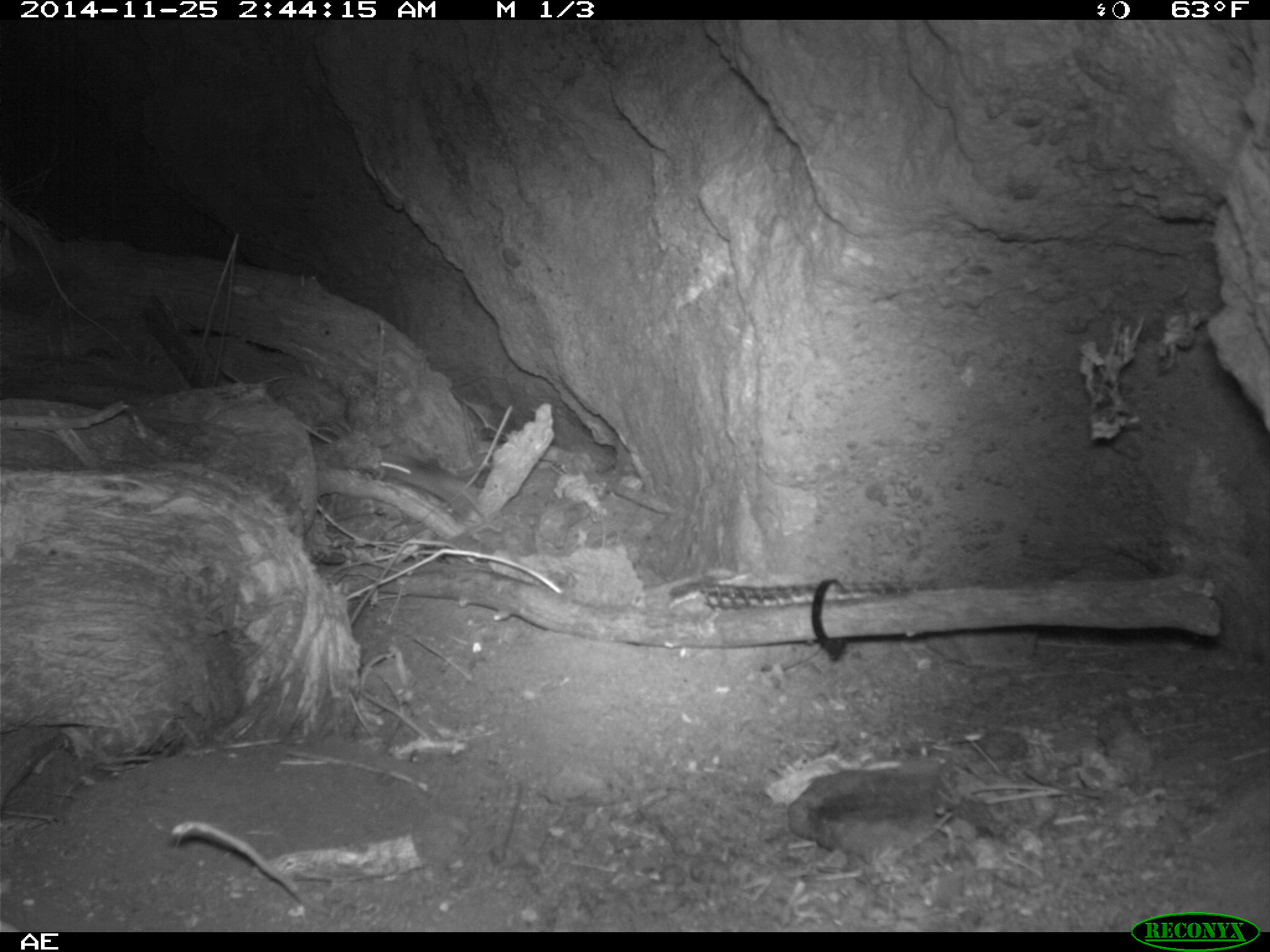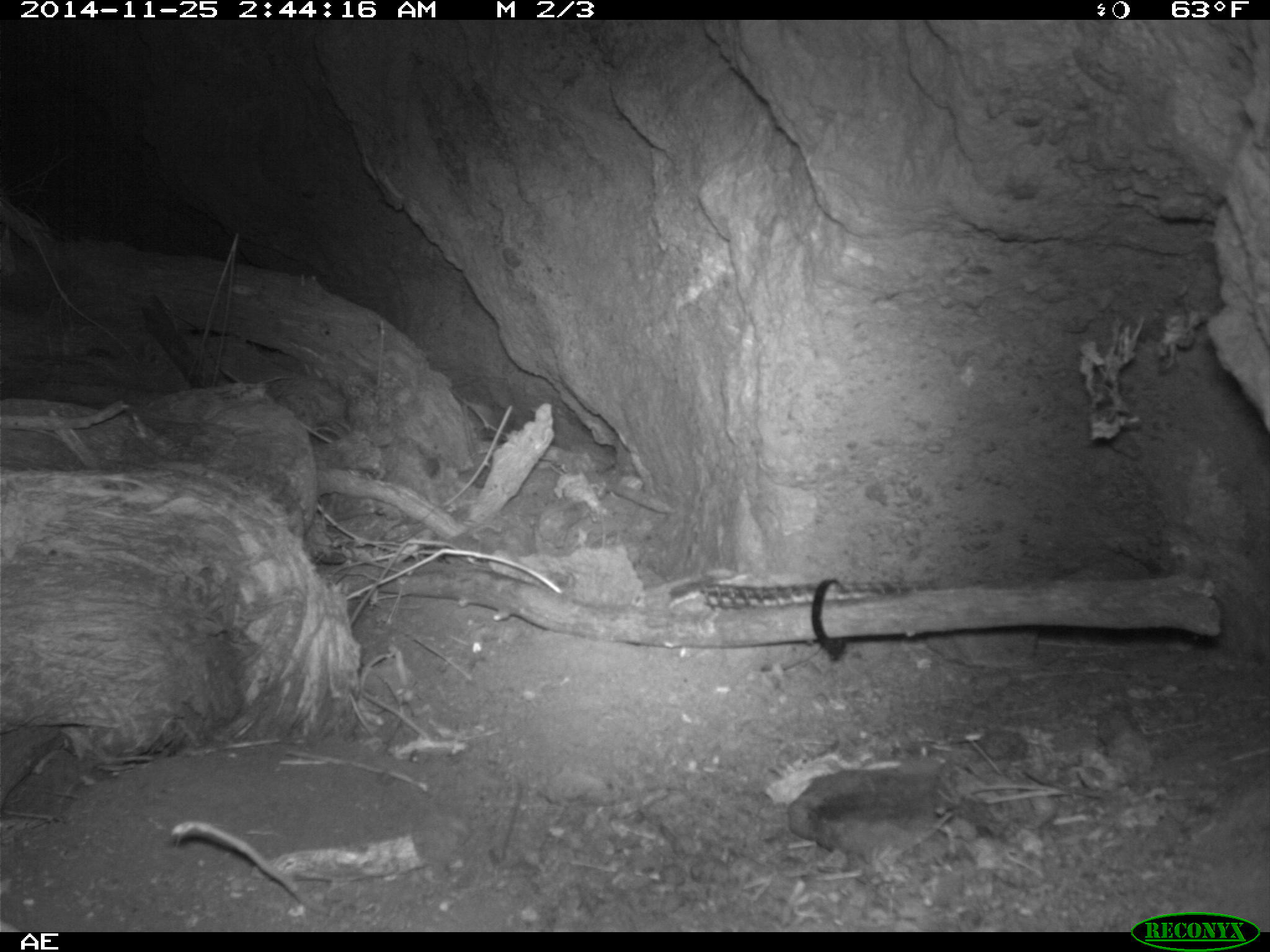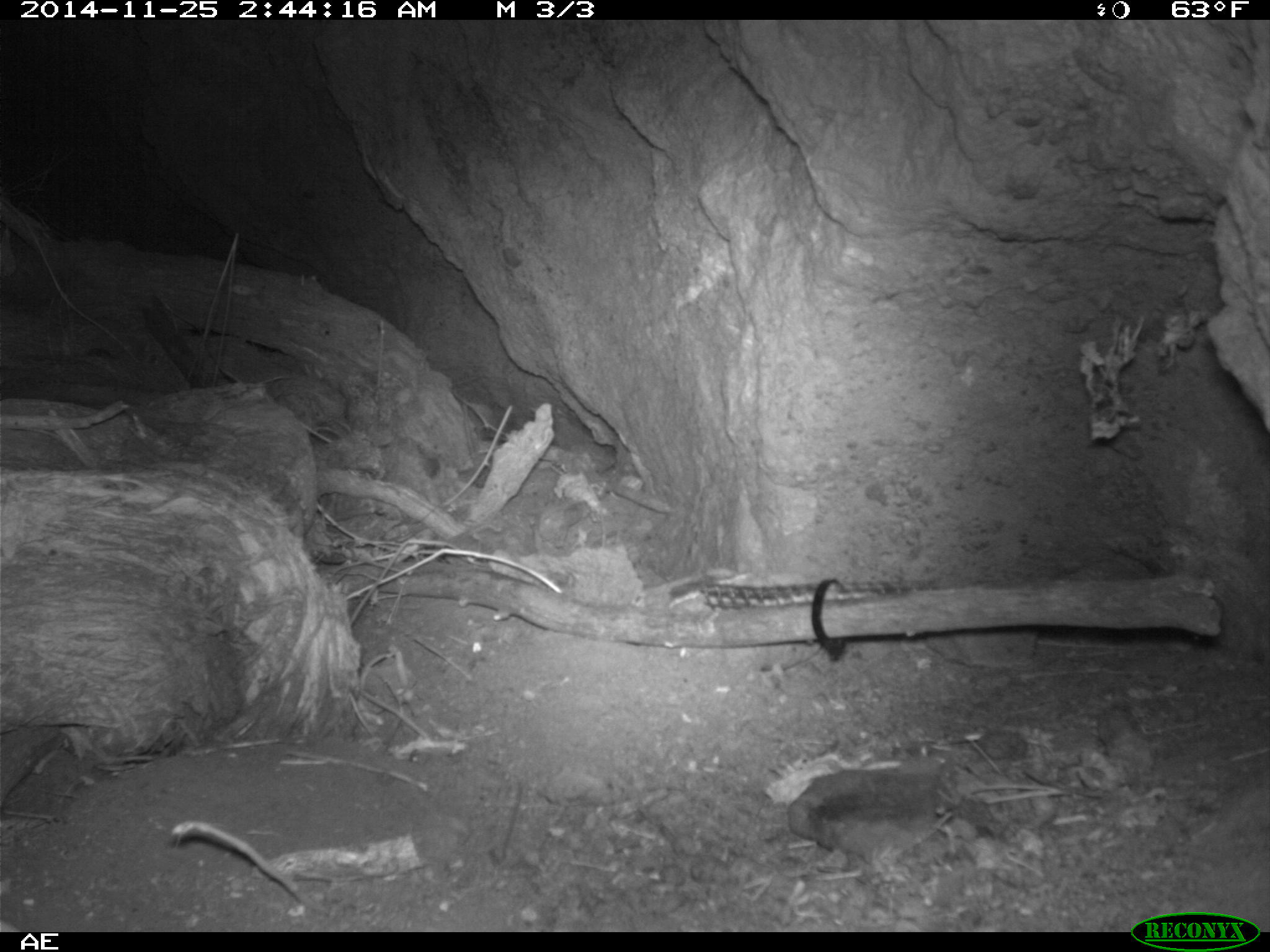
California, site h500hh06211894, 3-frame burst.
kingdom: Animalia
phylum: Chordata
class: Mammalia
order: Rodentia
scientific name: Rodentia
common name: rodent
Rodent (Rodentia).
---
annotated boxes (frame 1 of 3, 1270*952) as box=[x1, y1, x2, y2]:
rodent: box=[376, 451, 481, 514]